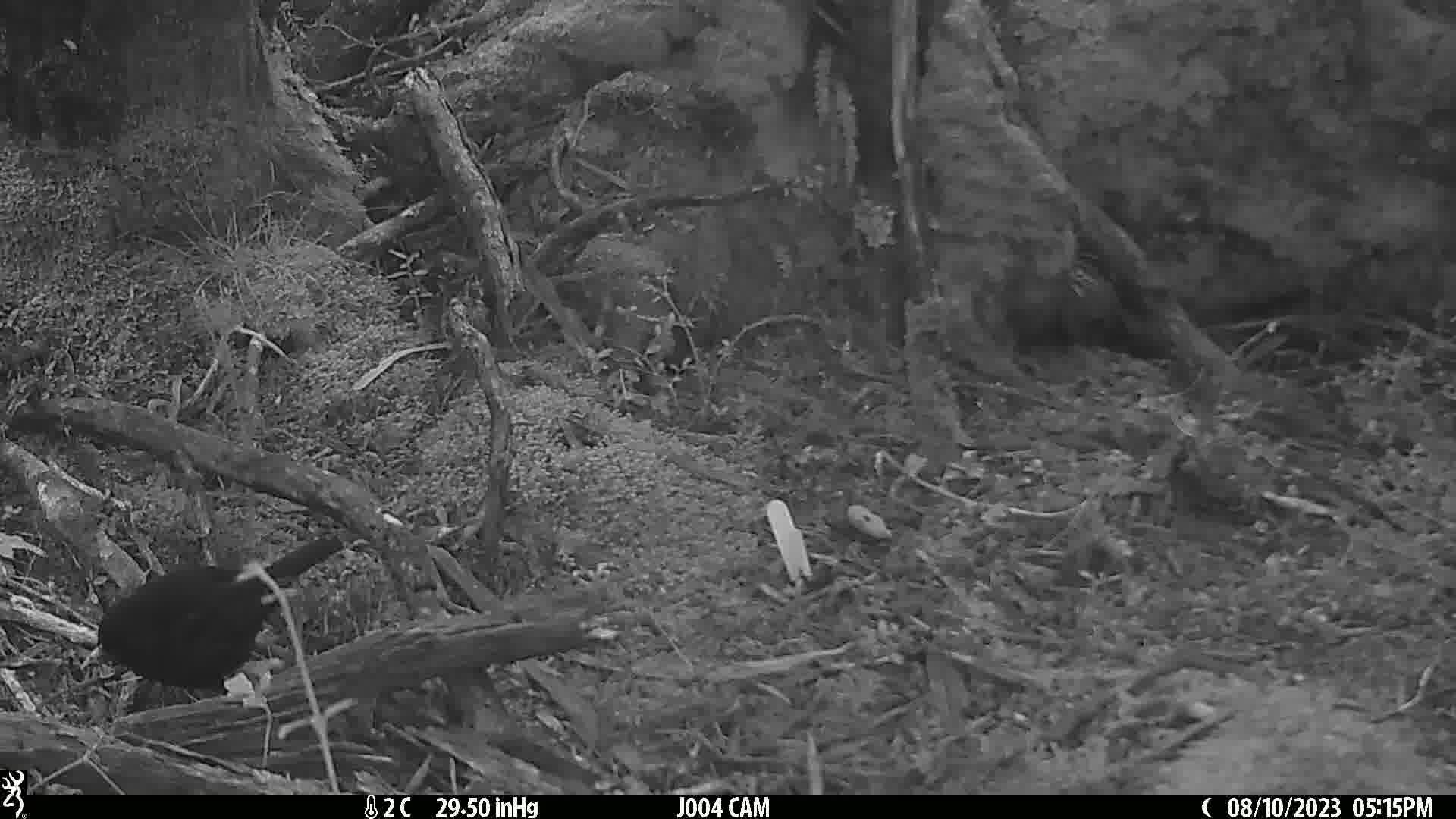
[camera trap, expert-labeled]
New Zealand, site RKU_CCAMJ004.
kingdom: Animalia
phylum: Chordata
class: Aves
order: Passeriformes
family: Turdidae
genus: Turdus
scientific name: Turdus merula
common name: eurasian blackbird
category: blackbird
Blackbird (eurasian blackbird) (Turdus merula).